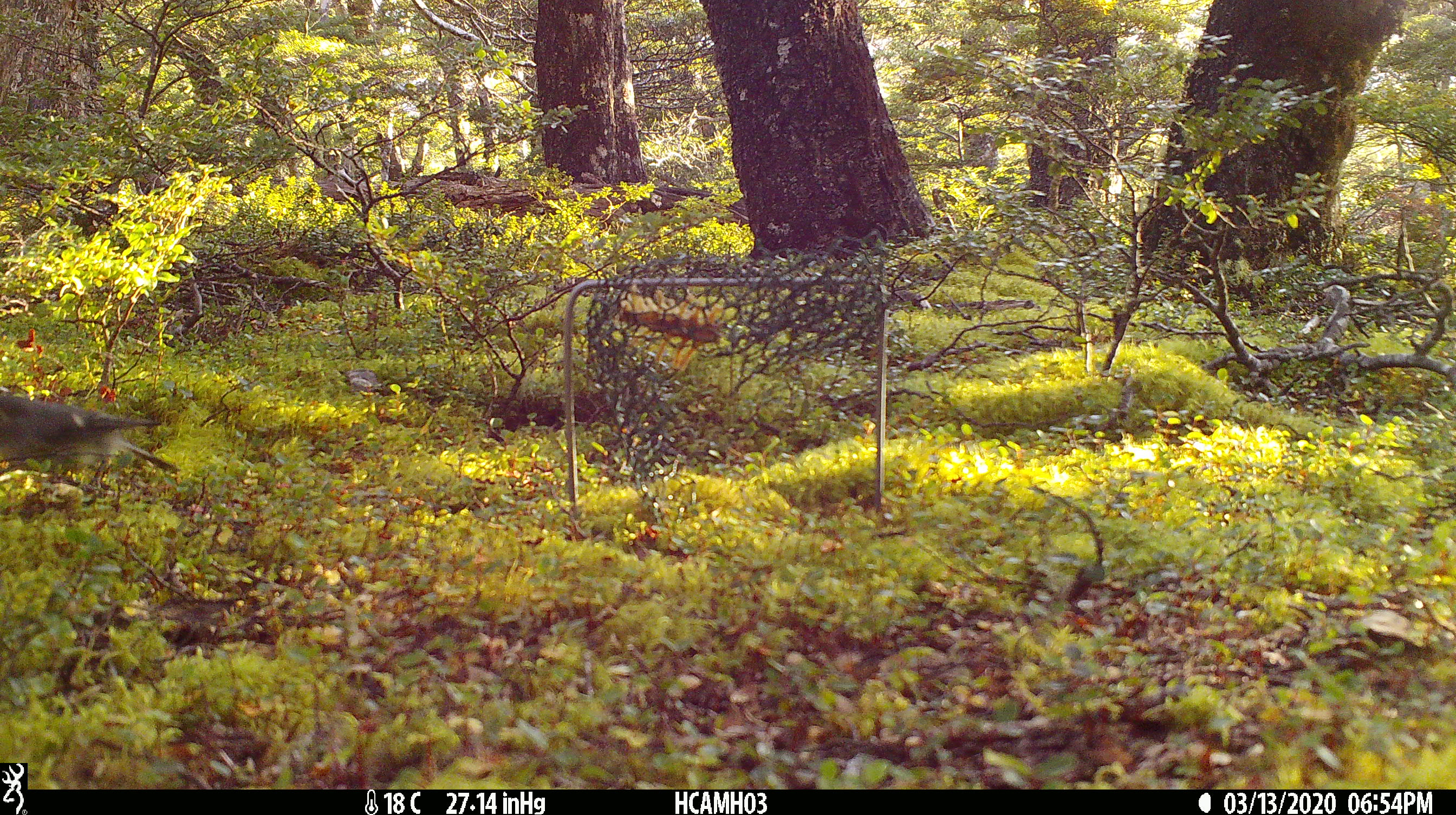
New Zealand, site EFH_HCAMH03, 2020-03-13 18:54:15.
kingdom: Animalia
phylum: Chordata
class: Aves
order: Passeriformes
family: Petroicidae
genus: Petroica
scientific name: Petroica macrocephala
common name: tomtit